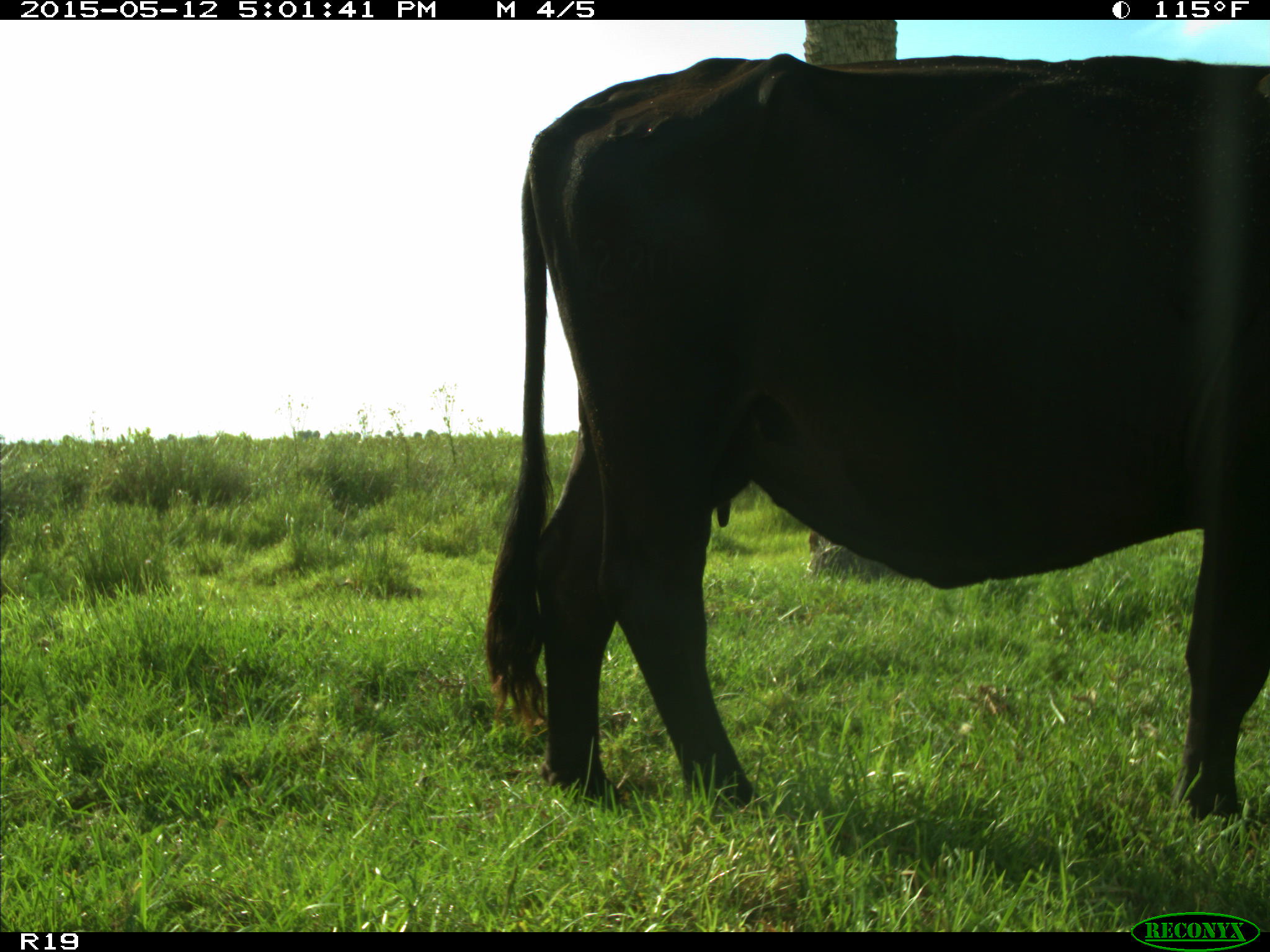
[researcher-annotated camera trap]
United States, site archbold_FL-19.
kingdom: Animalia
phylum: Chordata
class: Mammalia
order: Artiodactyla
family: Bovidae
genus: Bos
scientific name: Bos taurus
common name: domestic cow